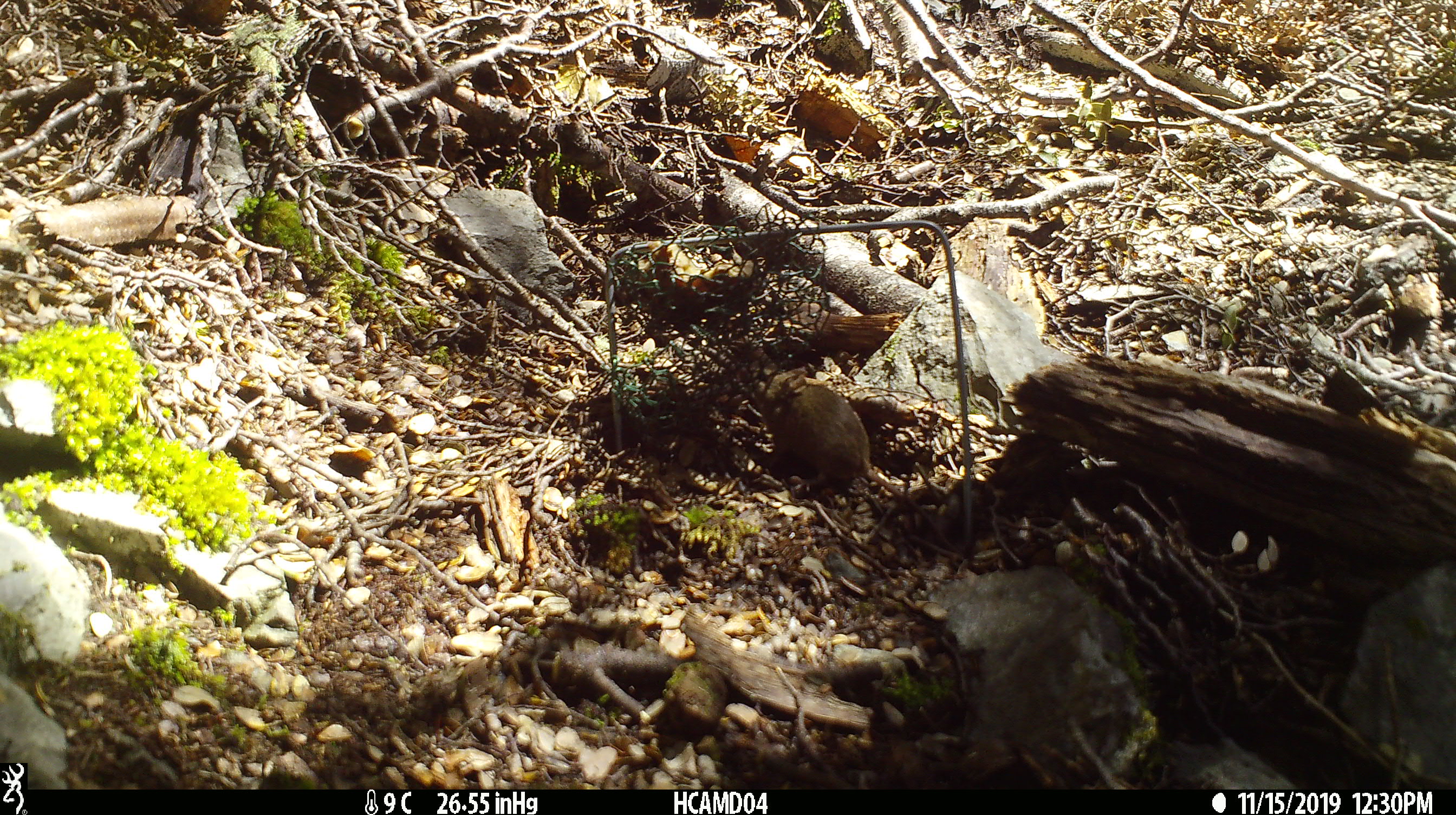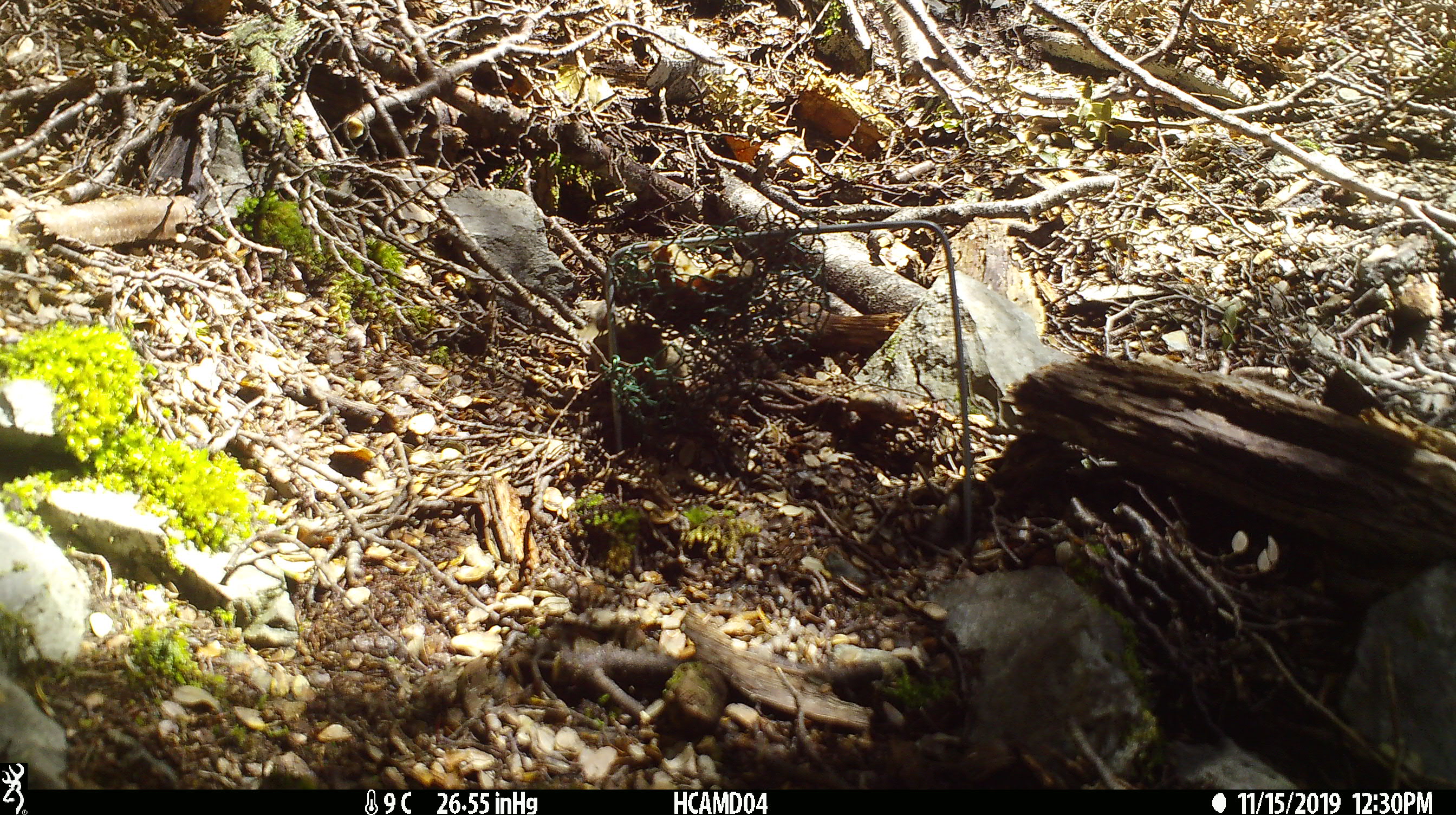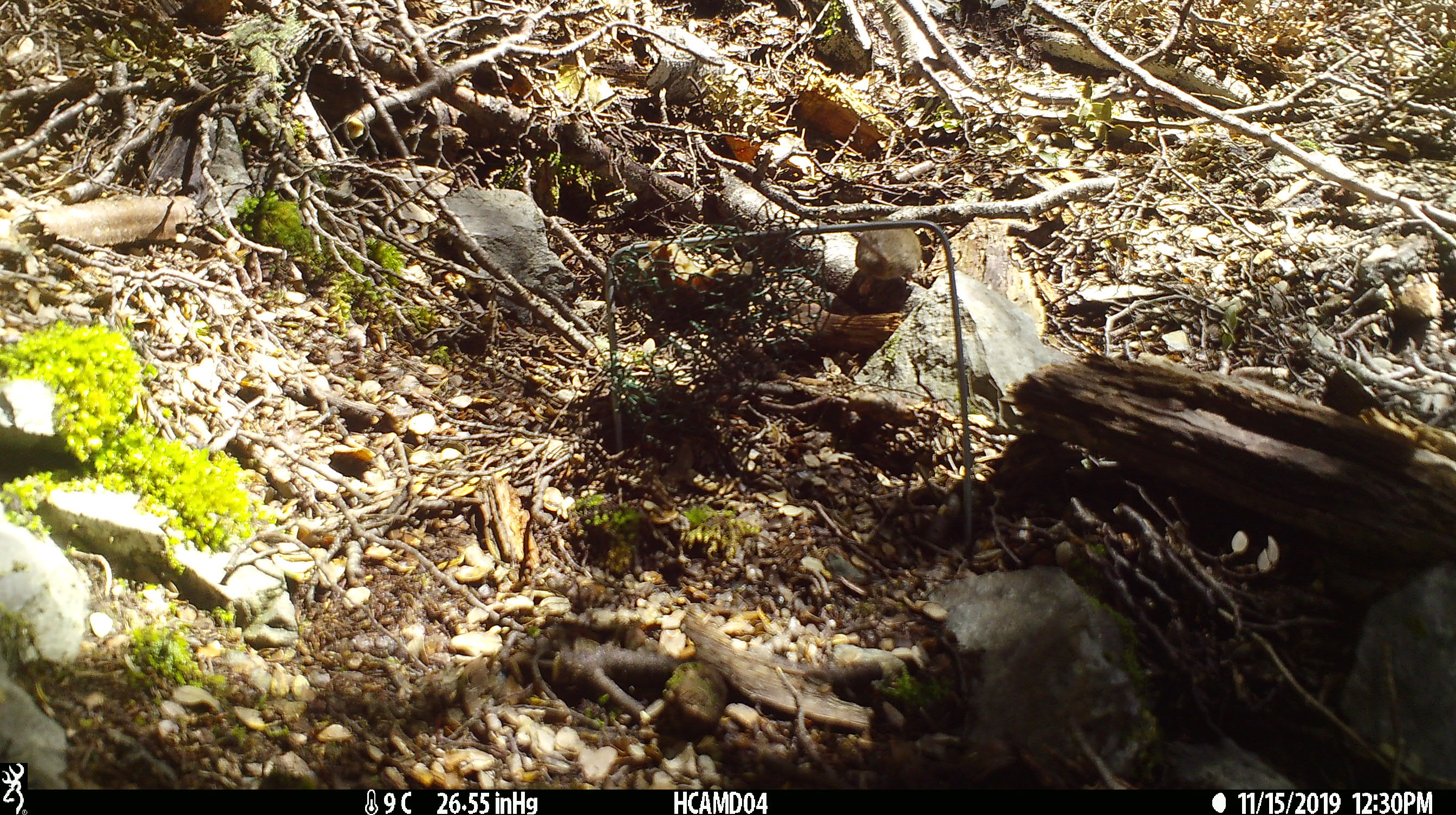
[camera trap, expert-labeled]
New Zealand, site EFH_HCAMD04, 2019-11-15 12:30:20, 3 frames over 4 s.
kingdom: Animalia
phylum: Chordata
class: Mammalia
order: Rodentia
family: Muridae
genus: Mus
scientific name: Mus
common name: mouse